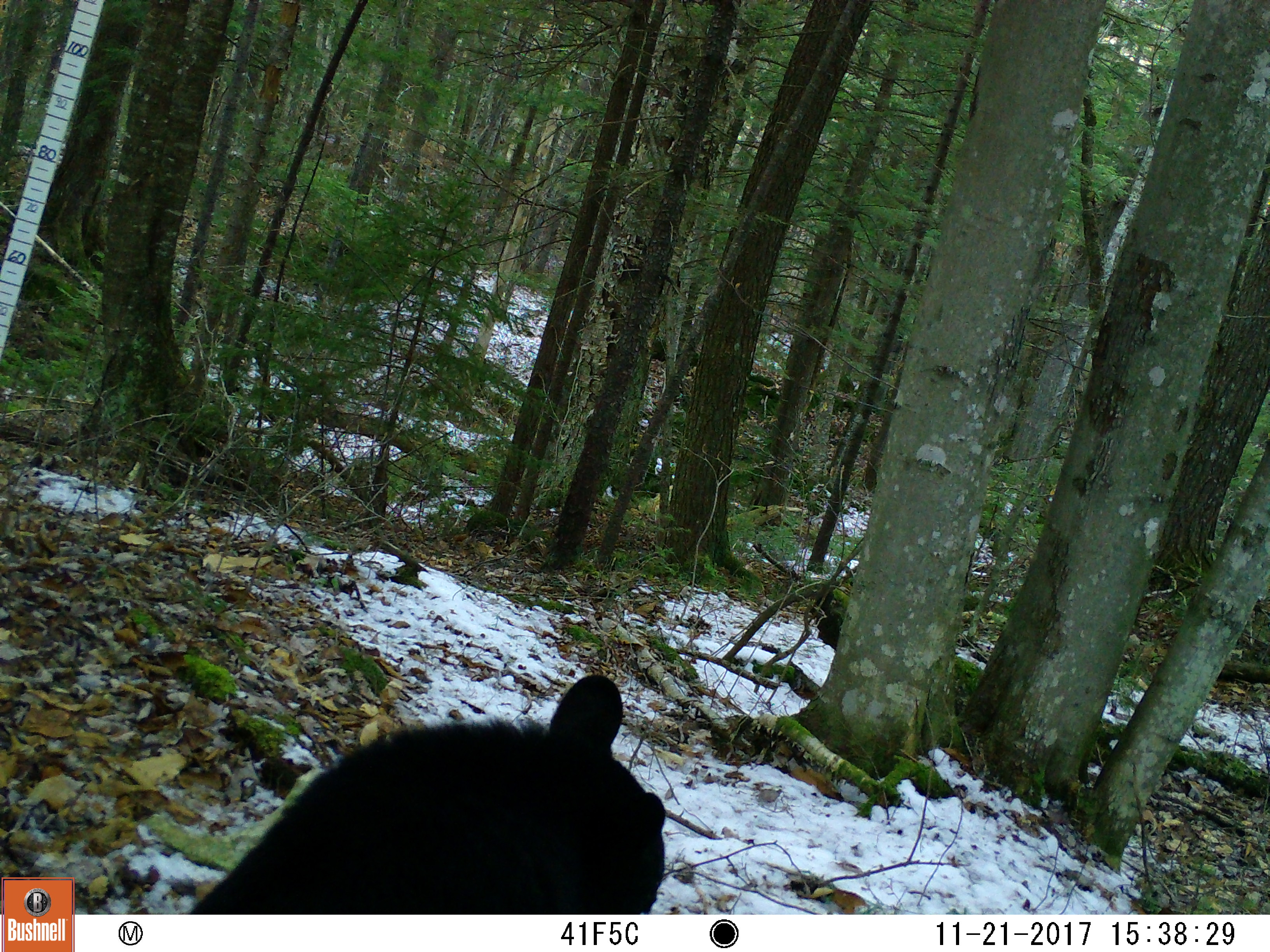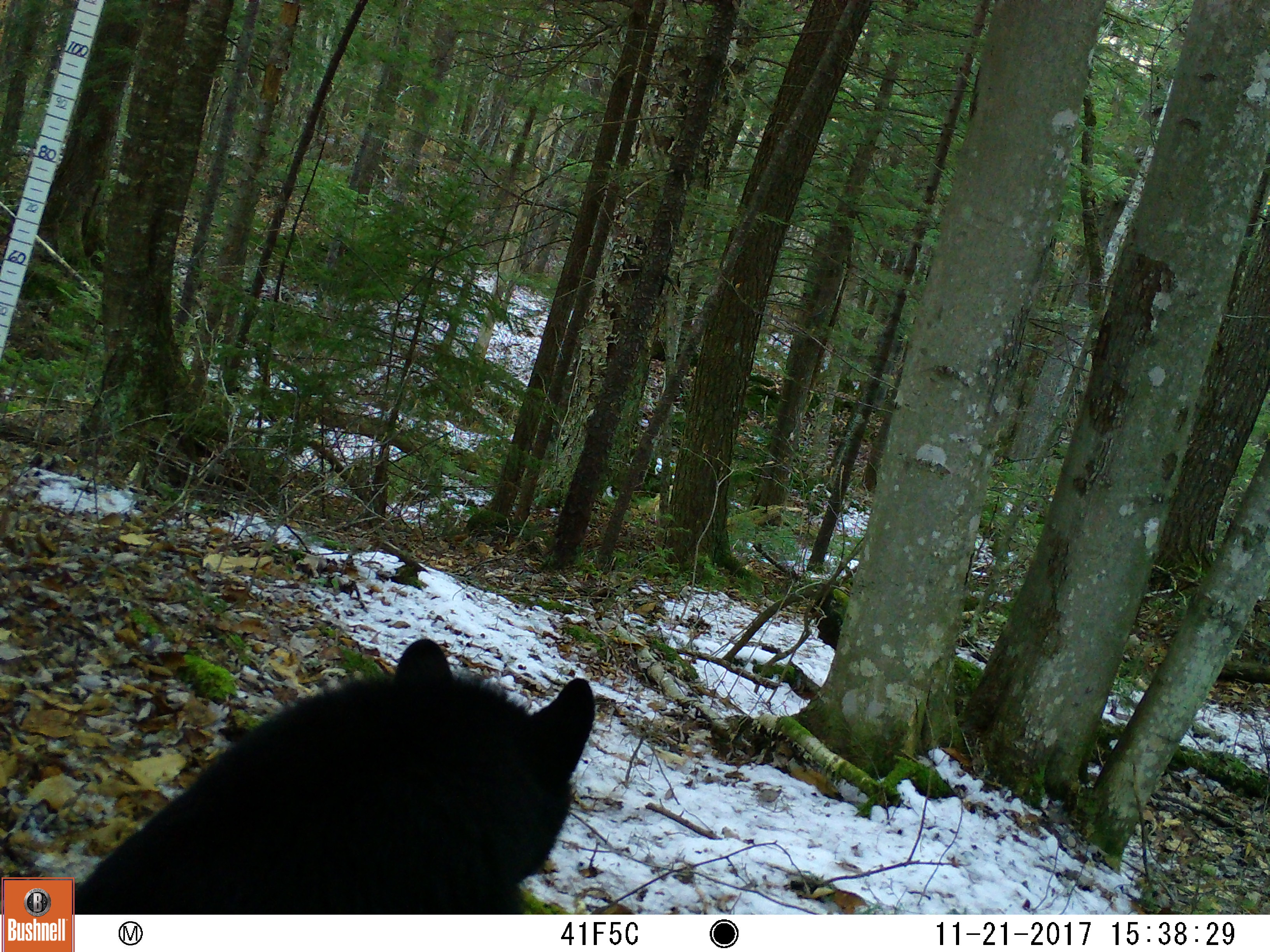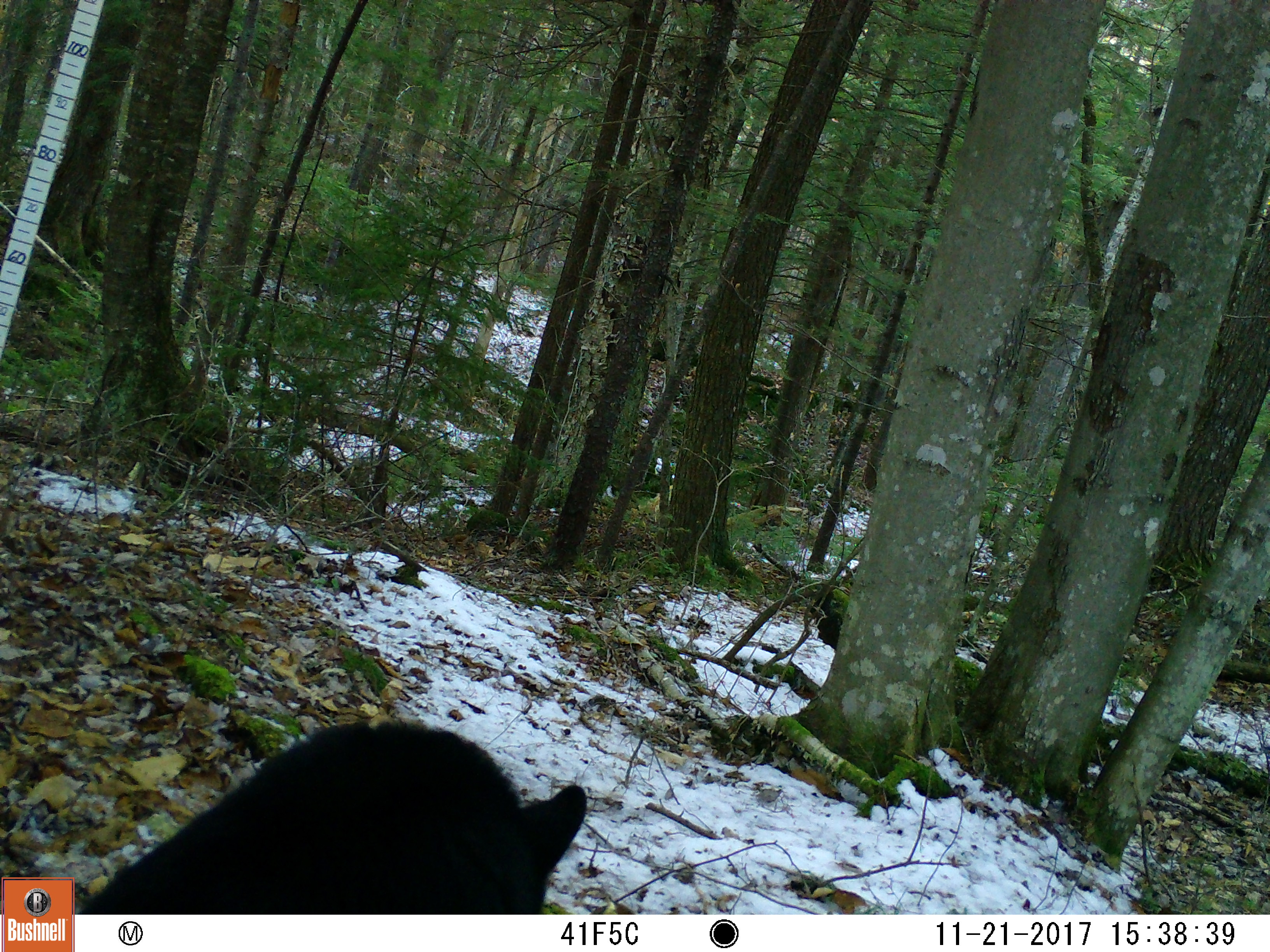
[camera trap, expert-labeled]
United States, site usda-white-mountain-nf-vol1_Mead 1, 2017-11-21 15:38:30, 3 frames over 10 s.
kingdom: Animalia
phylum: Chordata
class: Mammalia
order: Carnivora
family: Ursidae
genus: Ursus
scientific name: Ursus americanus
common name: black bear